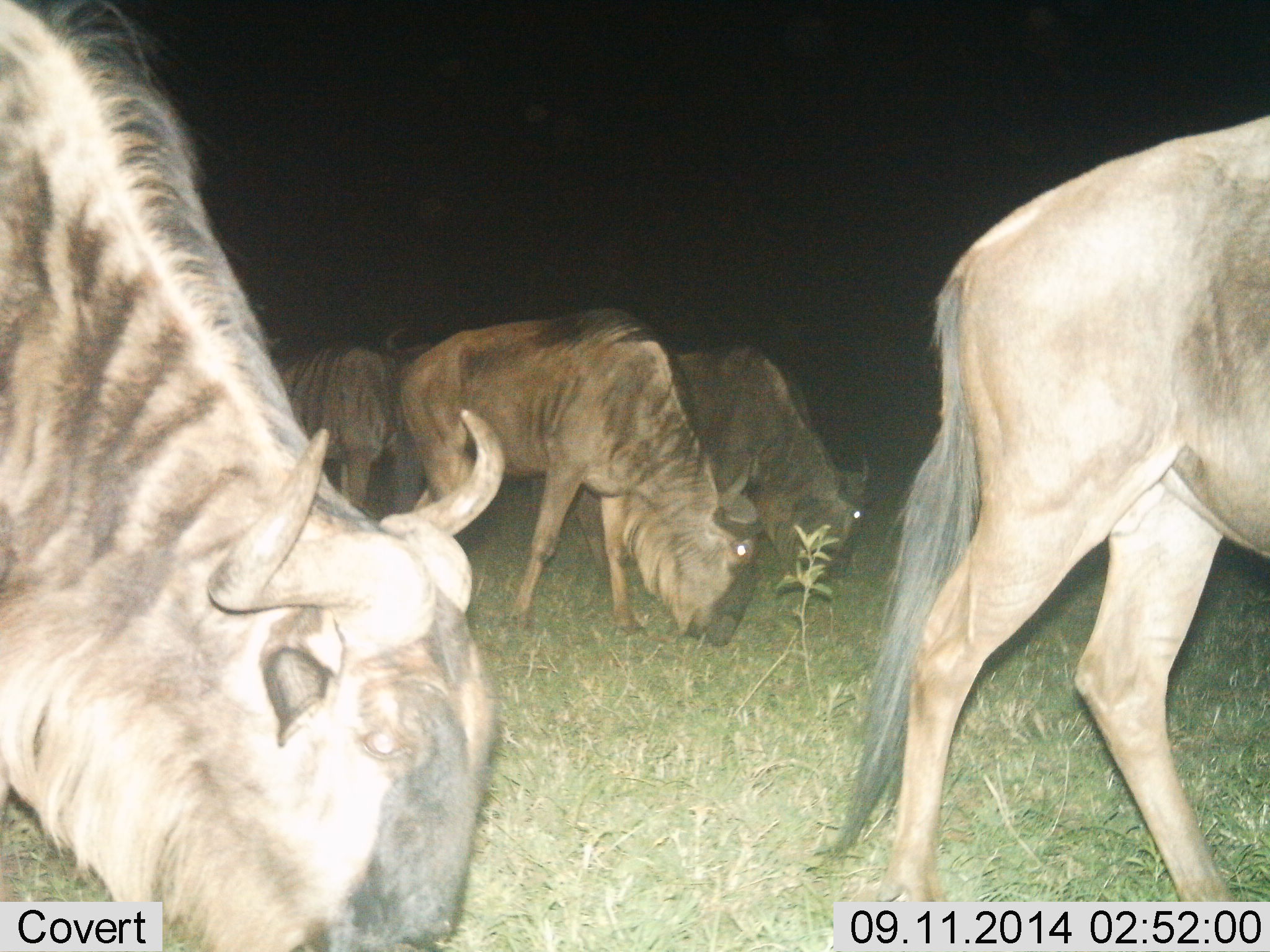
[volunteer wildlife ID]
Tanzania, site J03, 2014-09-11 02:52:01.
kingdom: Animalia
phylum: Chordata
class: Mammalia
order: Artiodactyla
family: Bovidae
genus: Connochaetes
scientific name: Connochaetes taurinus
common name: blue wildebeest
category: wildebeest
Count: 5.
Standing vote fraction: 20%.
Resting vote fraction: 10%.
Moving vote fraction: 40%.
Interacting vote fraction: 10%.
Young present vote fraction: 0%.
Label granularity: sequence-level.